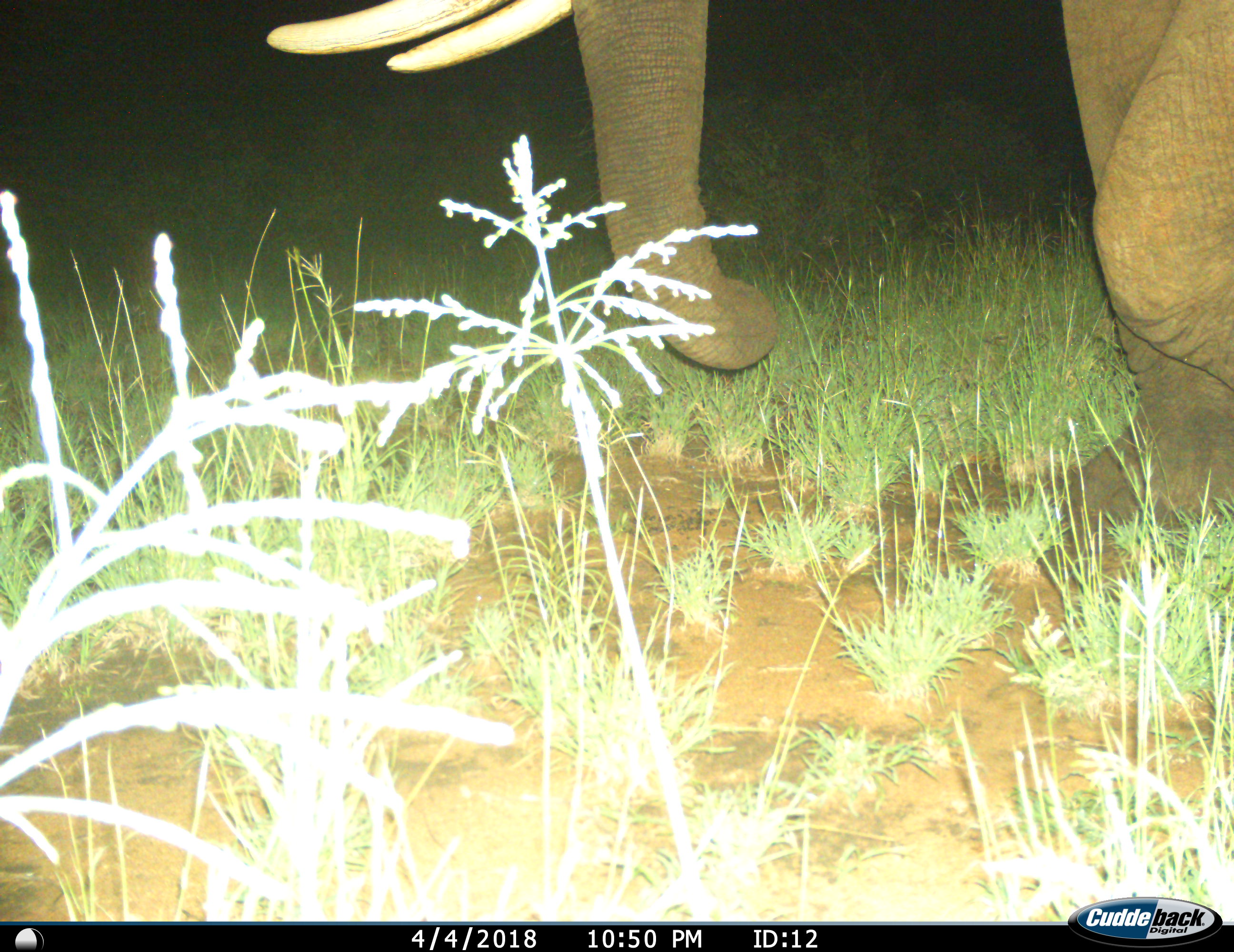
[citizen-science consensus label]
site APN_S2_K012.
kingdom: Animalia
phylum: Chordata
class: Mammalia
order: Proboscidea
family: Elephantidae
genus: Loxodonta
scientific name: Loxodonta africana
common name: african bush elephant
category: elephant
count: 1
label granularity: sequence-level